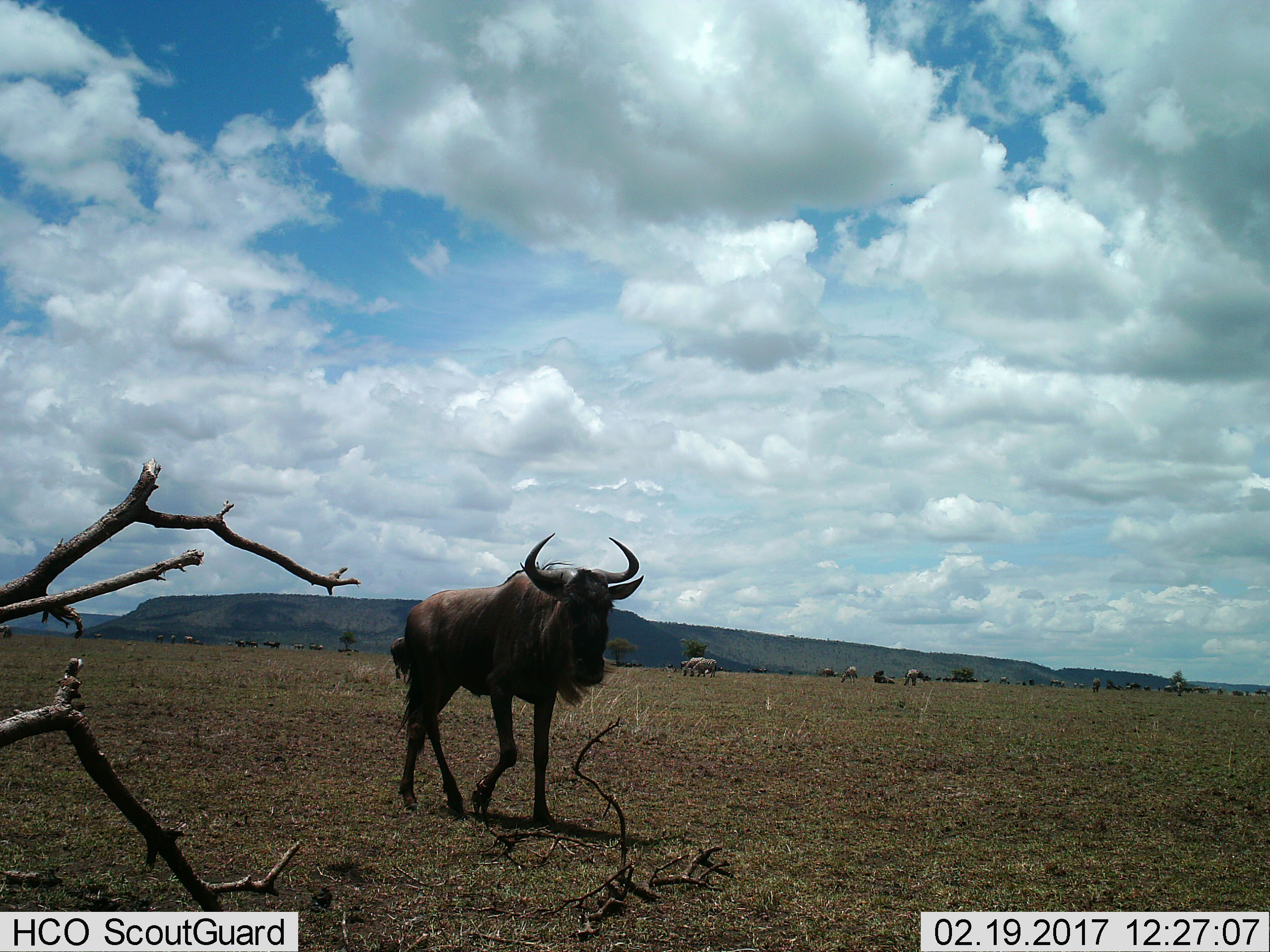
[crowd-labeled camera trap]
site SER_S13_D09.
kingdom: Animalia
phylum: Chordata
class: Mammalia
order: Artiodactyla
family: Bovidae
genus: Connochaetes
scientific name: Connochaetes taurinus taurinus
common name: blue wildebeest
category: wildebeestblue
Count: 1.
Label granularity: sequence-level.